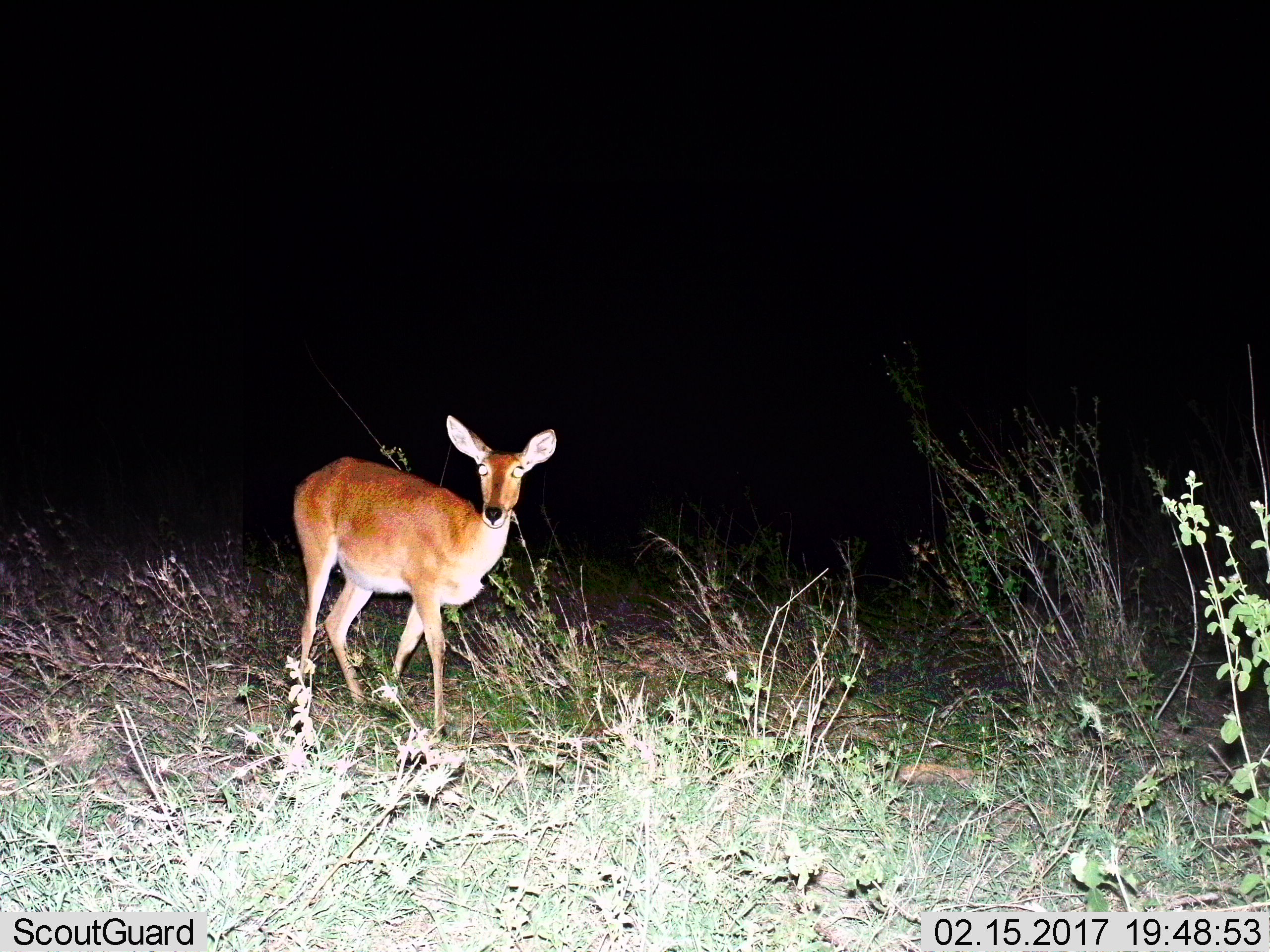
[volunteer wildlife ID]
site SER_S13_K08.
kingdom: Animalia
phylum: Chordata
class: Mammalia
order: Artiodactyla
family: Bovidae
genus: Redunca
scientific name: Redunca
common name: reedbuck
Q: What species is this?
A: Reedbuck (Redunca).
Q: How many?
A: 1.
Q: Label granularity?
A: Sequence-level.